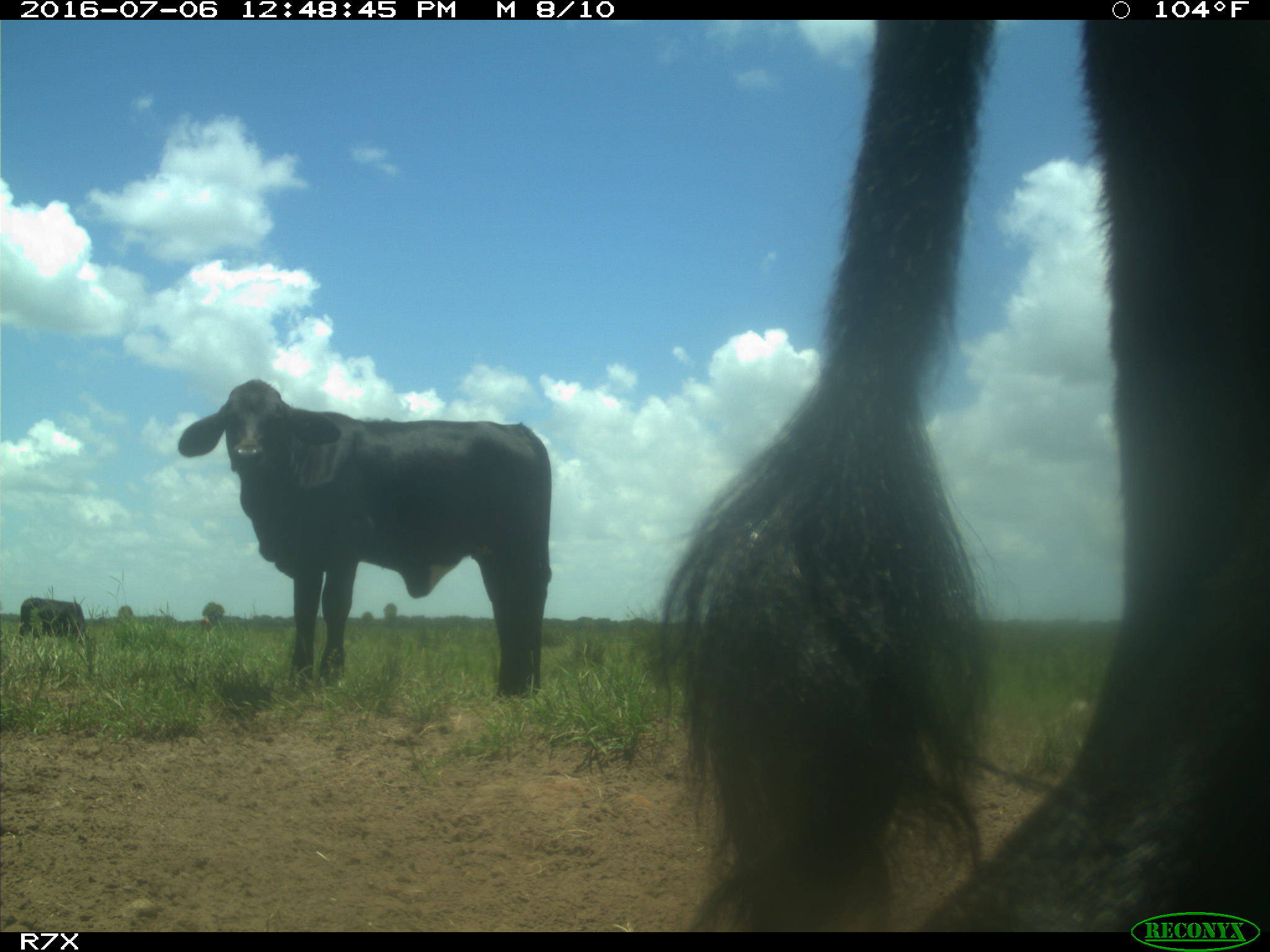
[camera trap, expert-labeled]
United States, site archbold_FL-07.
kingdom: Animalia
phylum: Chordata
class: Mammalia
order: Artiodactyla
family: Bovidae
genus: Bos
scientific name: Bos taurus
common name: domestic cow